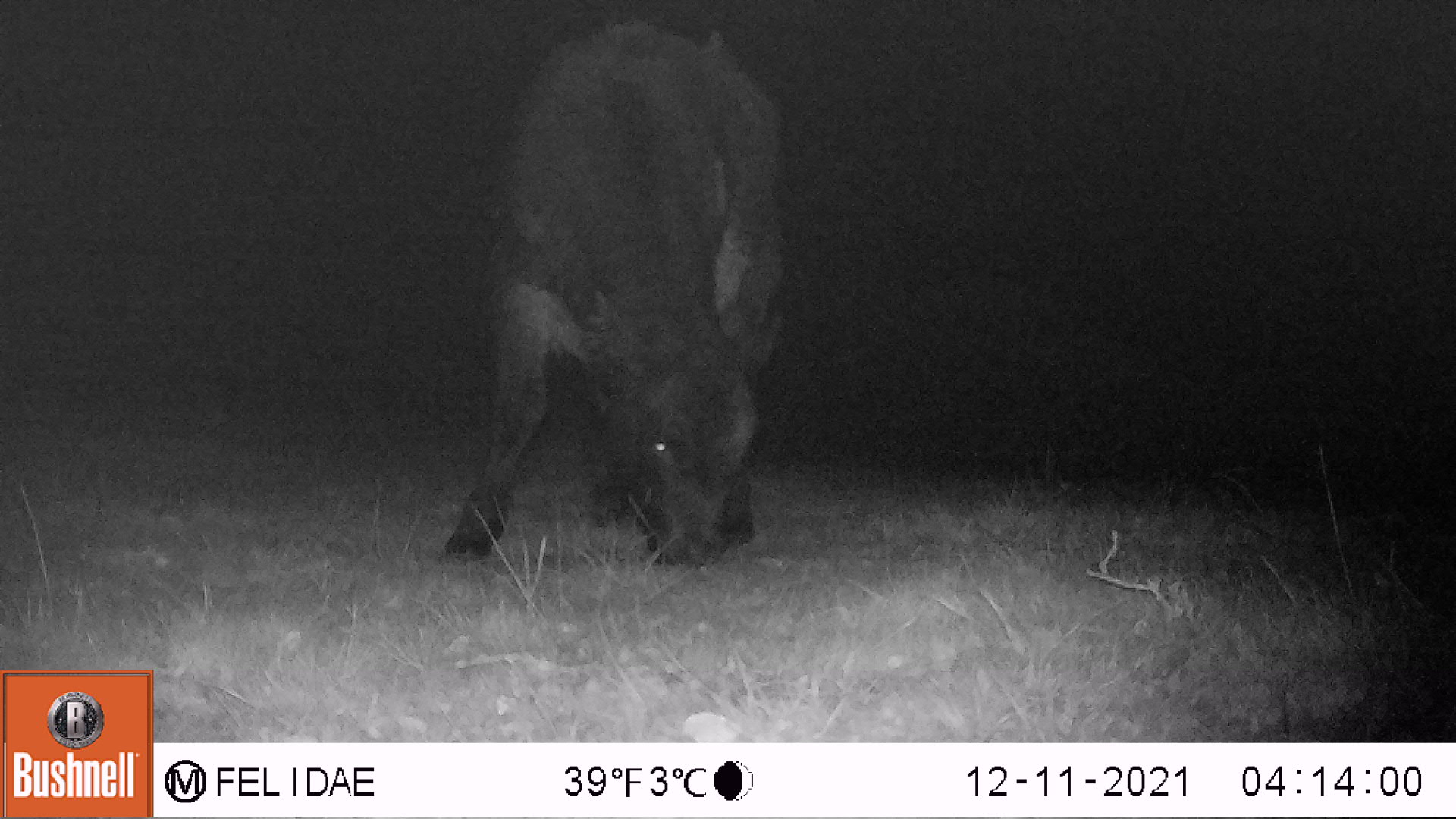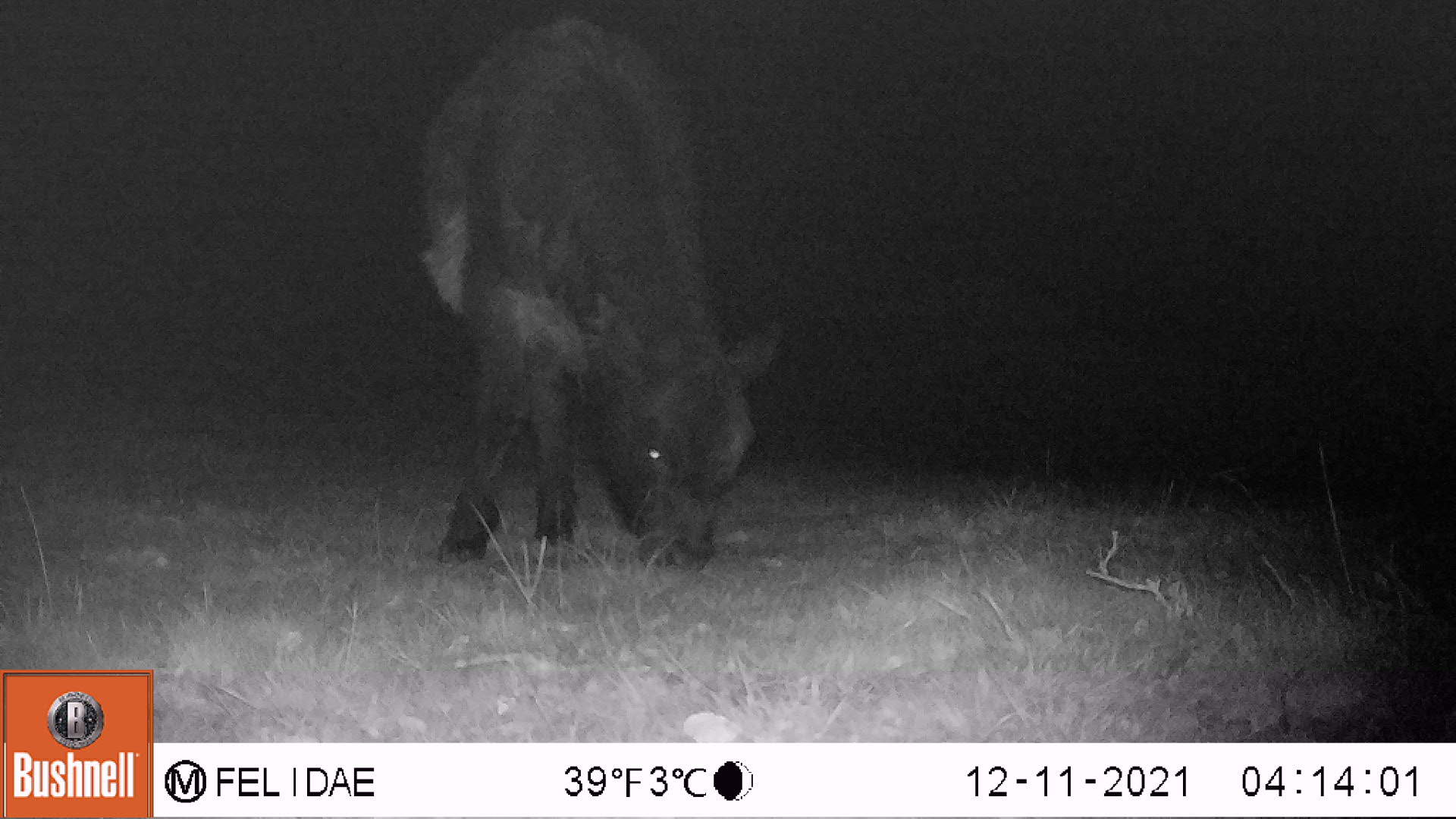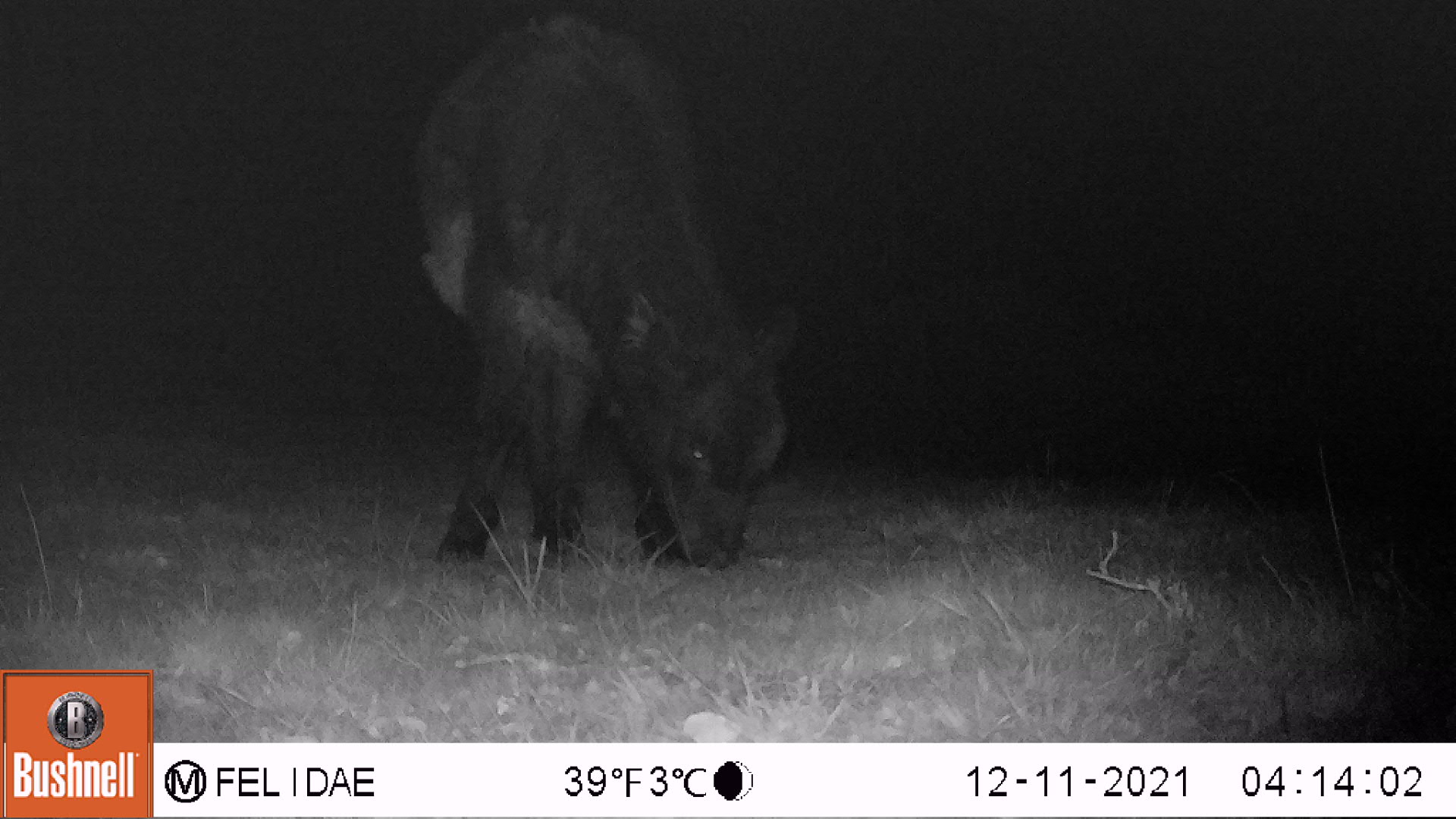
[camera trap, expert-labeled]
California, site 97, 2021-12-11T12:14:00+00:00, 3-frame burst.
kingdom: Animalia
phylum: Chordata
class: Mammalia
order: Artiodactyla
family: Bovidae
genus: Bos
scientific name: Bos taurus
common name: domestic cattle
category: cattle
Cattle (domestic cattle) (Bos taurus).